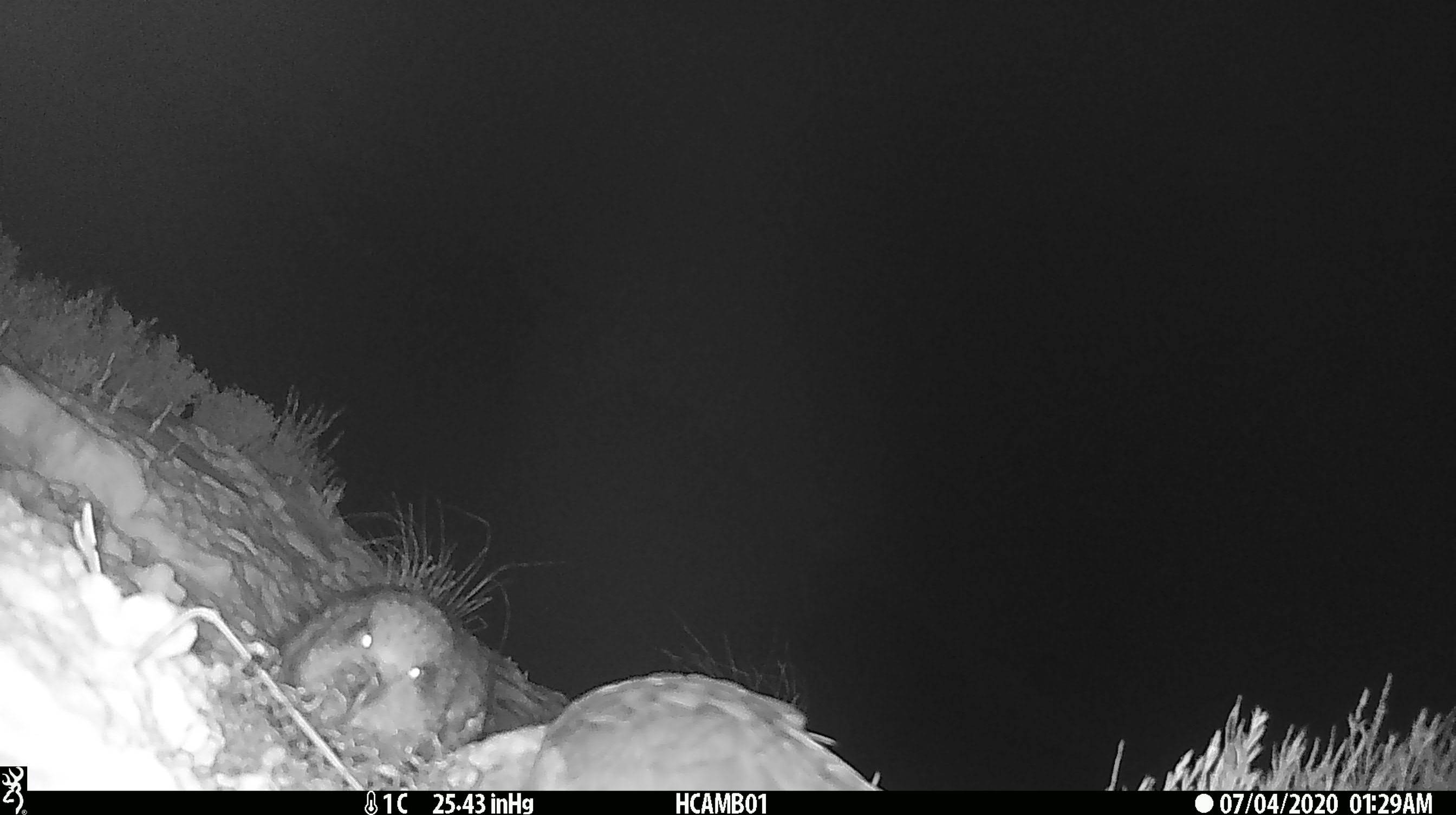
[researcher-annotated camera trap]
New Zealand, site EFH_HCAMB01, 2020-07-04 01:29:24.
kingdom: Animalia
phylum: Chordata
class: Aves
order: Psittaciformes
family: Strigopidae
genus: Nestor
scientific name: Nestor notabilis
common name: kea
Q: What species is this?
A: Kea (Nestor notabilis).